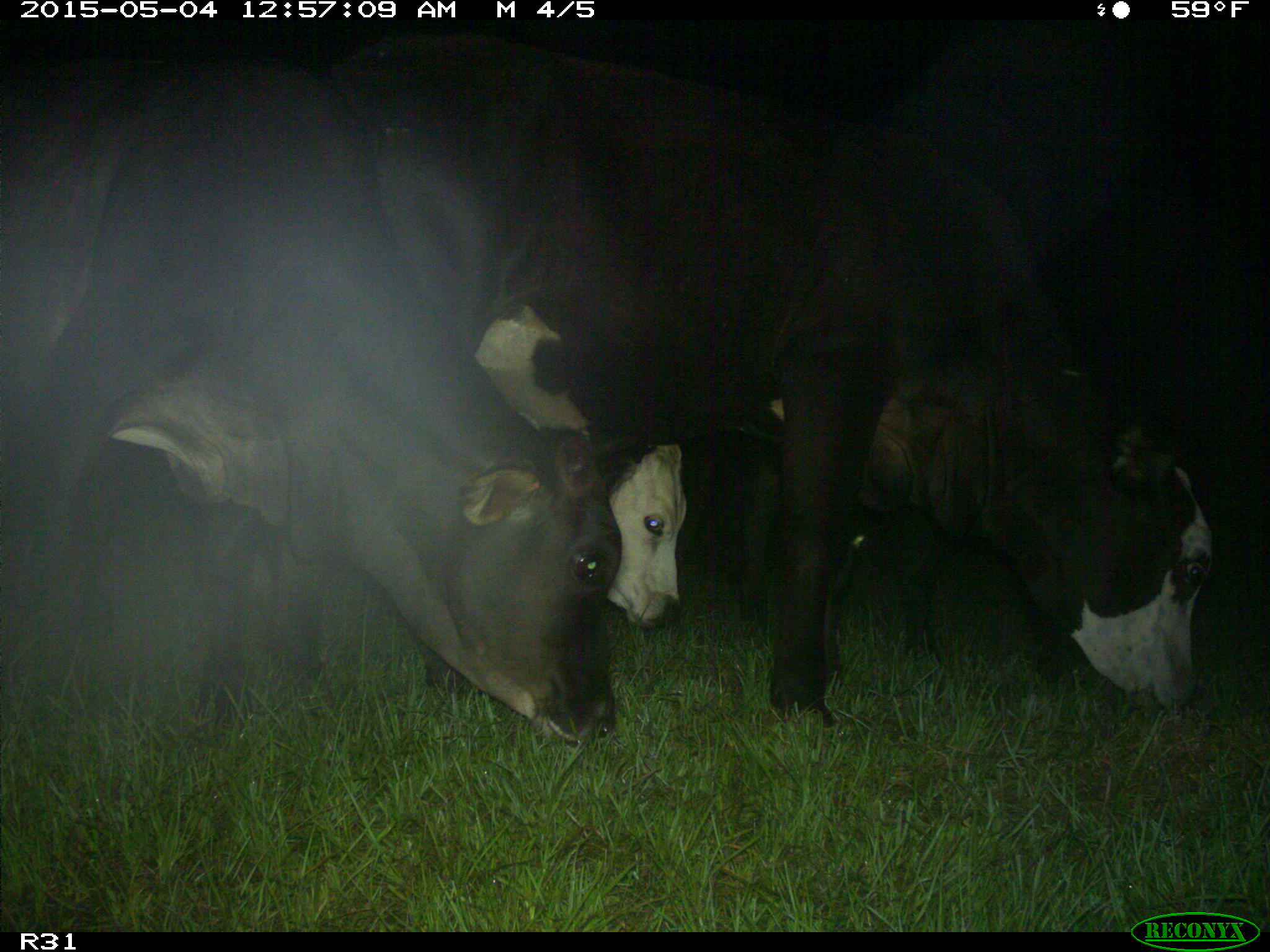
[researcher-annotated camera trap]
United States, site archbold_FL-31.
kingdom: Animalia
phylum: Chordata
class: Mammalia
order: Artiodactyla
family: Bovidae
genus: Bos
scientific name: Bos taurus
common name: domestic cow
Bos taurus (domestic cow).